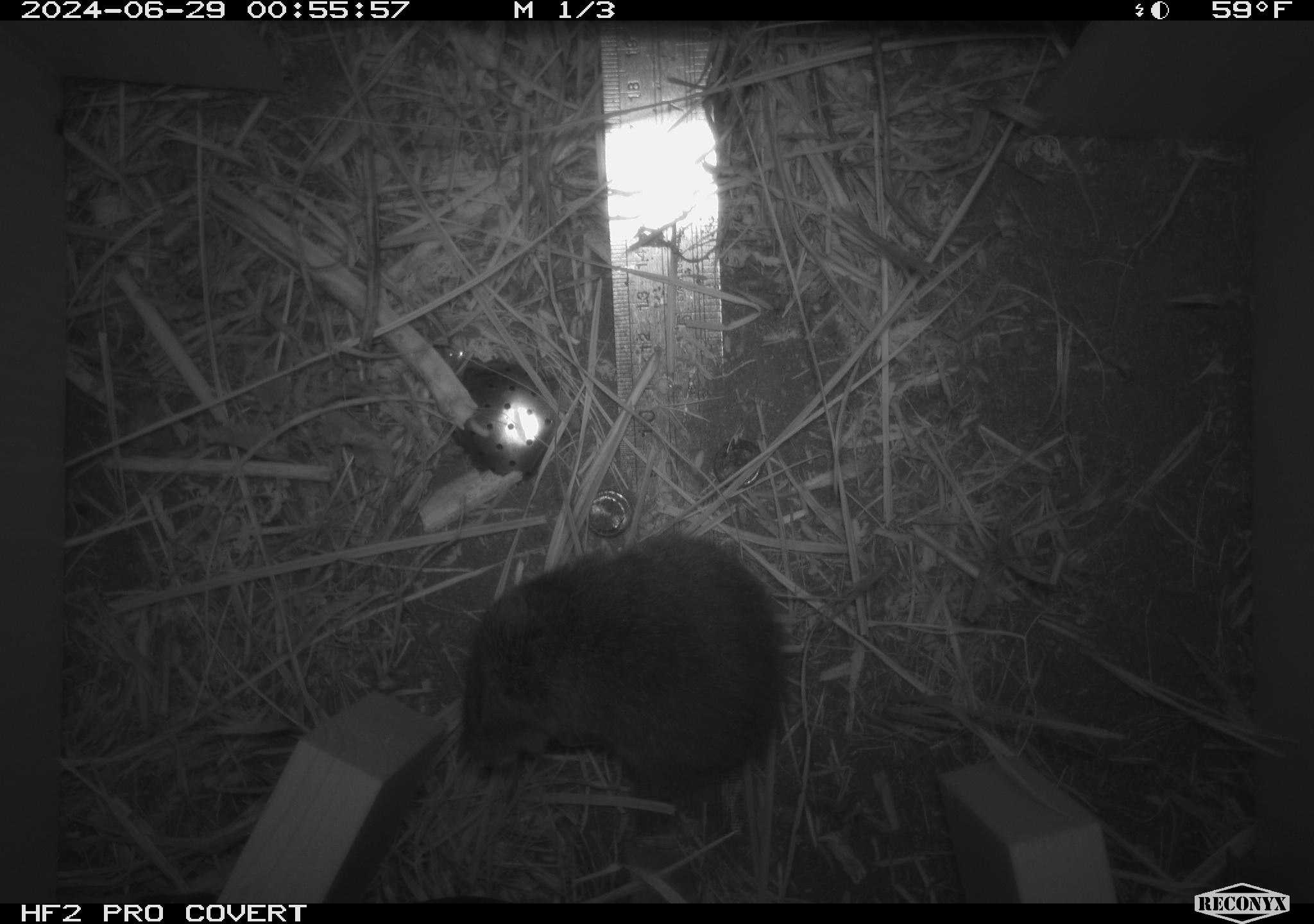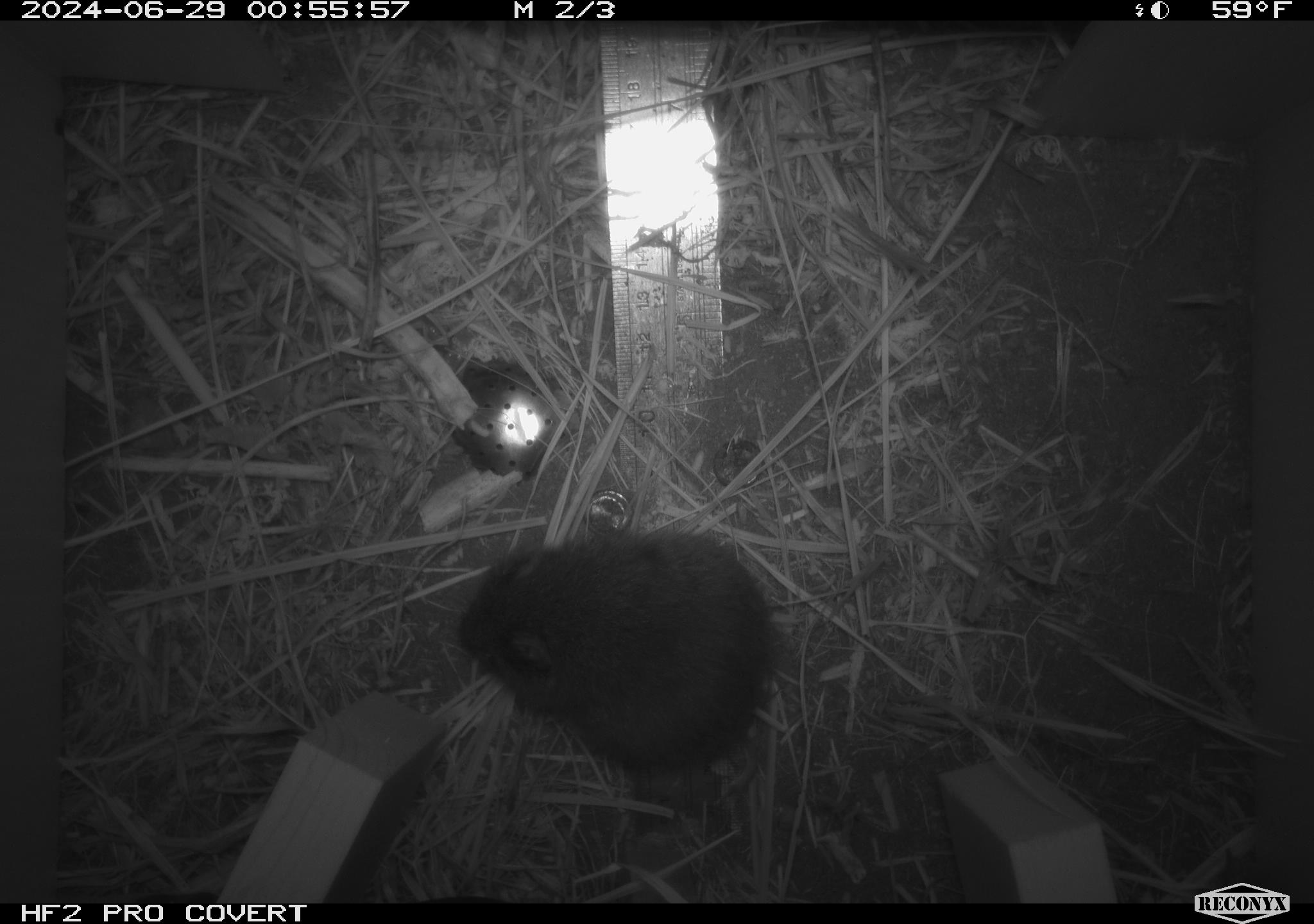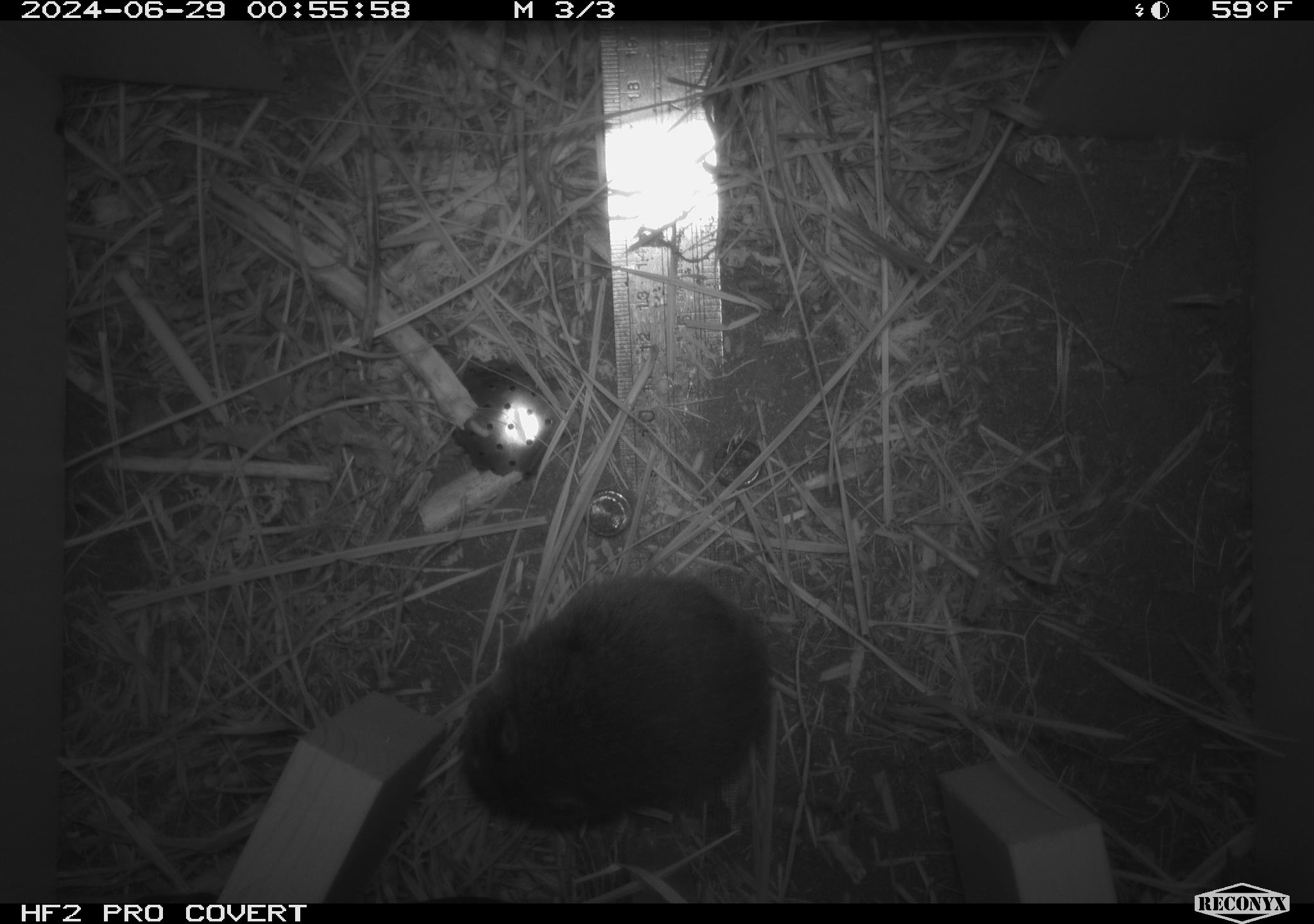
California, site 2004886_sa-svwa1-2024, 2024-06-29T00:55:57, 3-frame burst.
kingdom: Animalia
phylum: Chordata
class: Mammalia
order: Rodentia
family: Cricetidae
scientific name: Arvicolinae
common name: voles, lemmings, and muskrats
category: arvicolinae subfamily